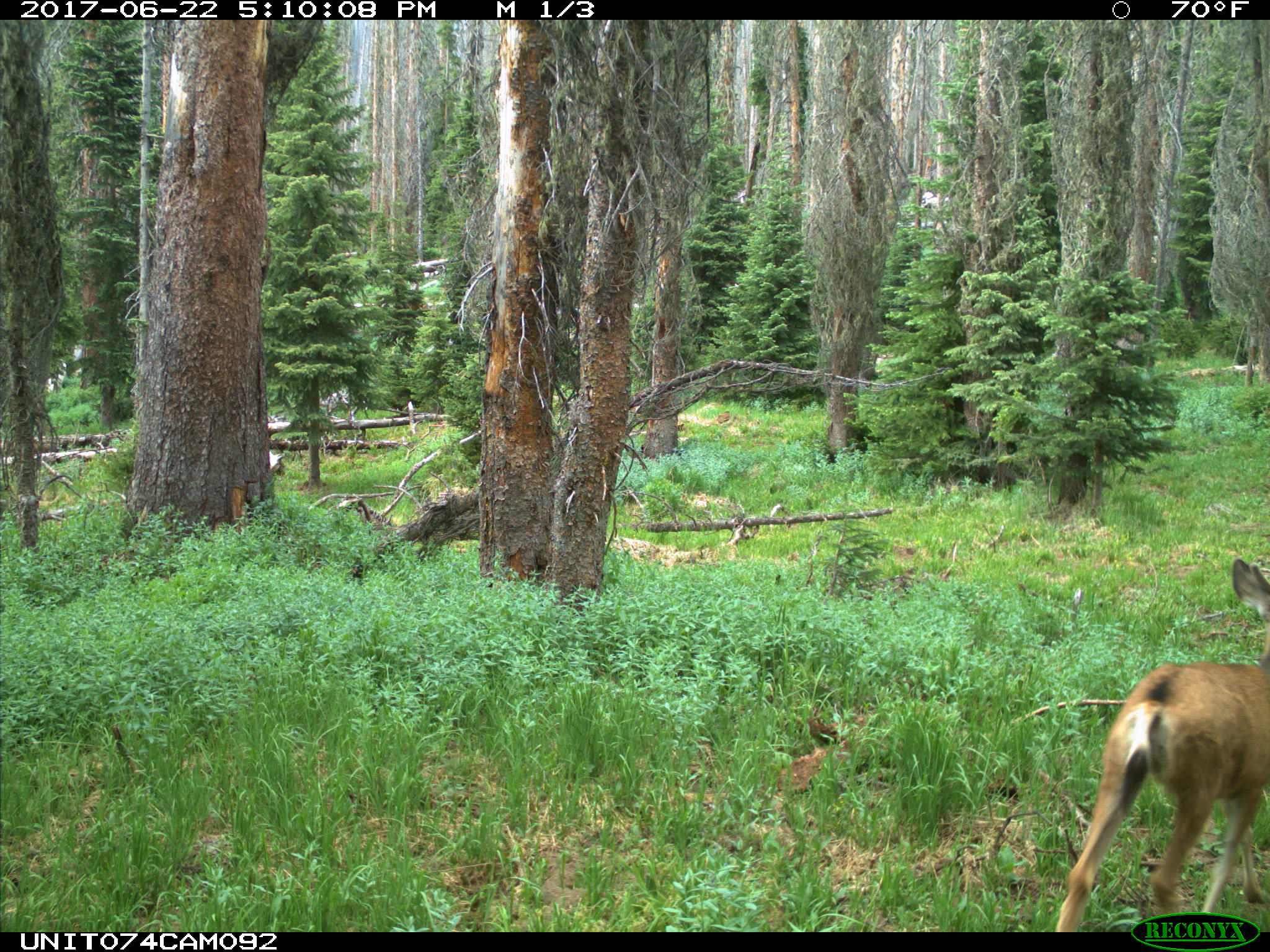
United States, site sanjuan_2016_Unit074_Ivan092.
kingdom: Animalia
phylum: Chordata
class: Mammalia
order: Artiodactyla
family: Cervidae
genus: Odocoileus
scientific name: Odocoileus hemionus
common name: mule deer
Odocoileus hemionus (mule deer).